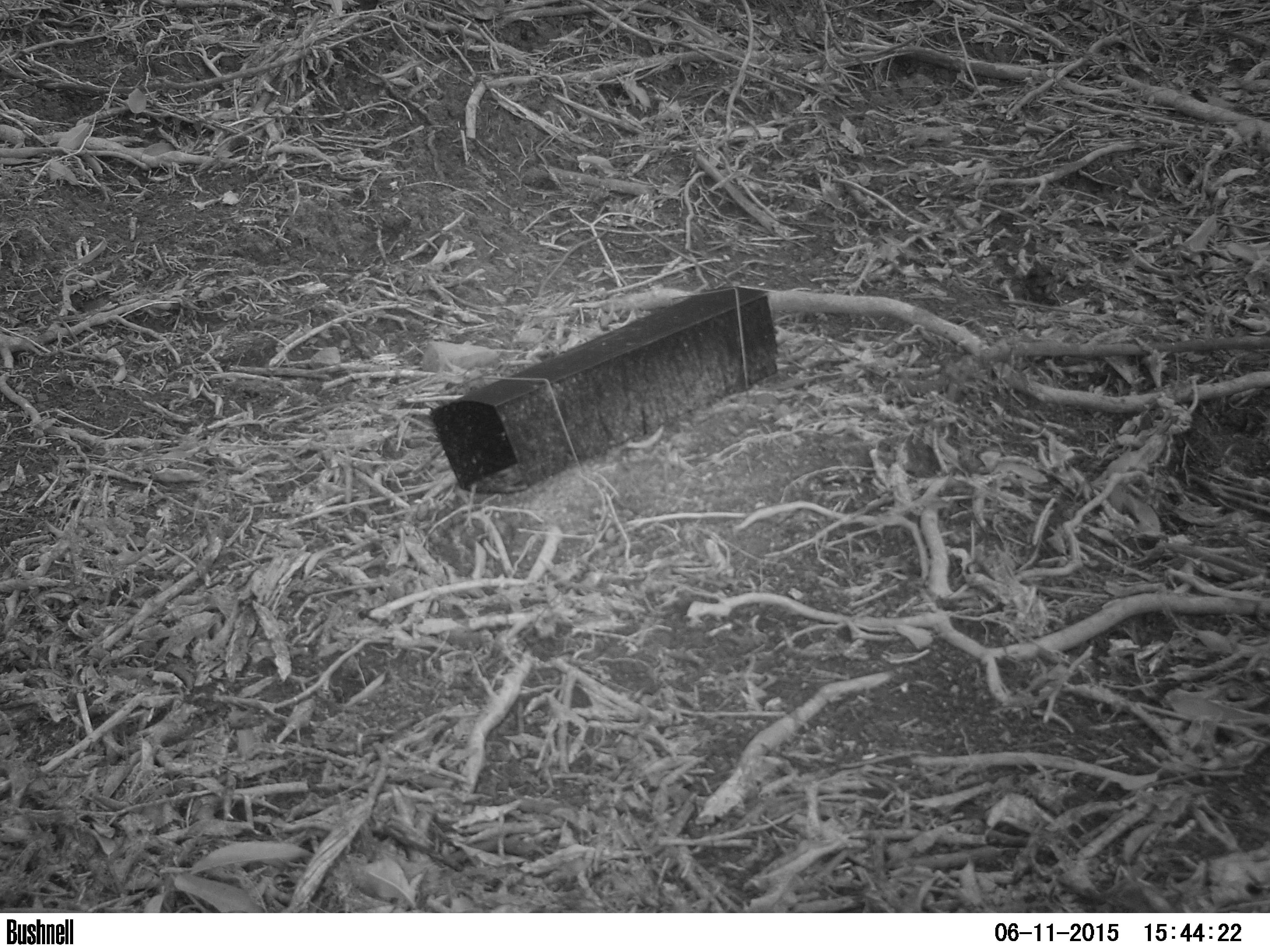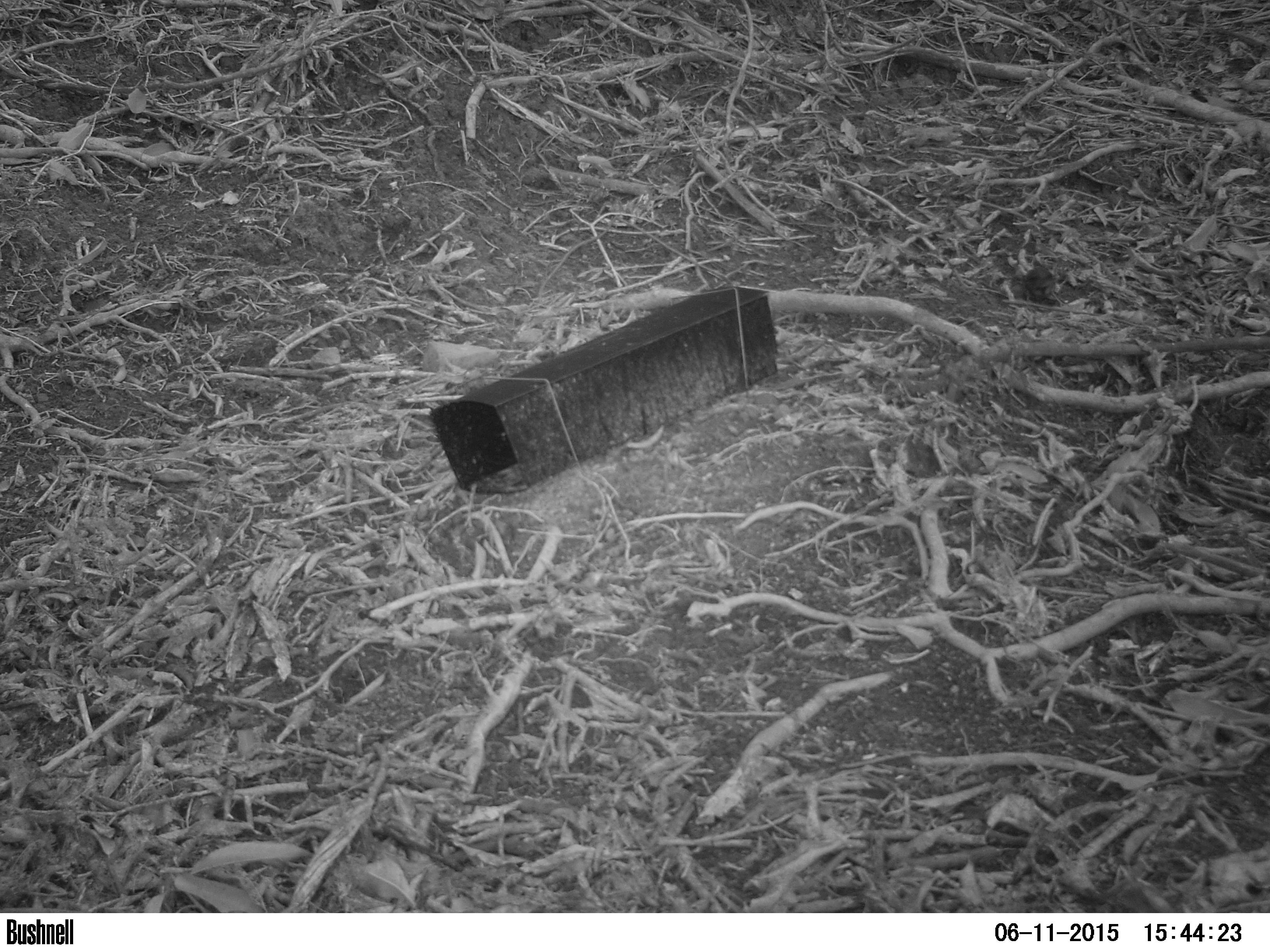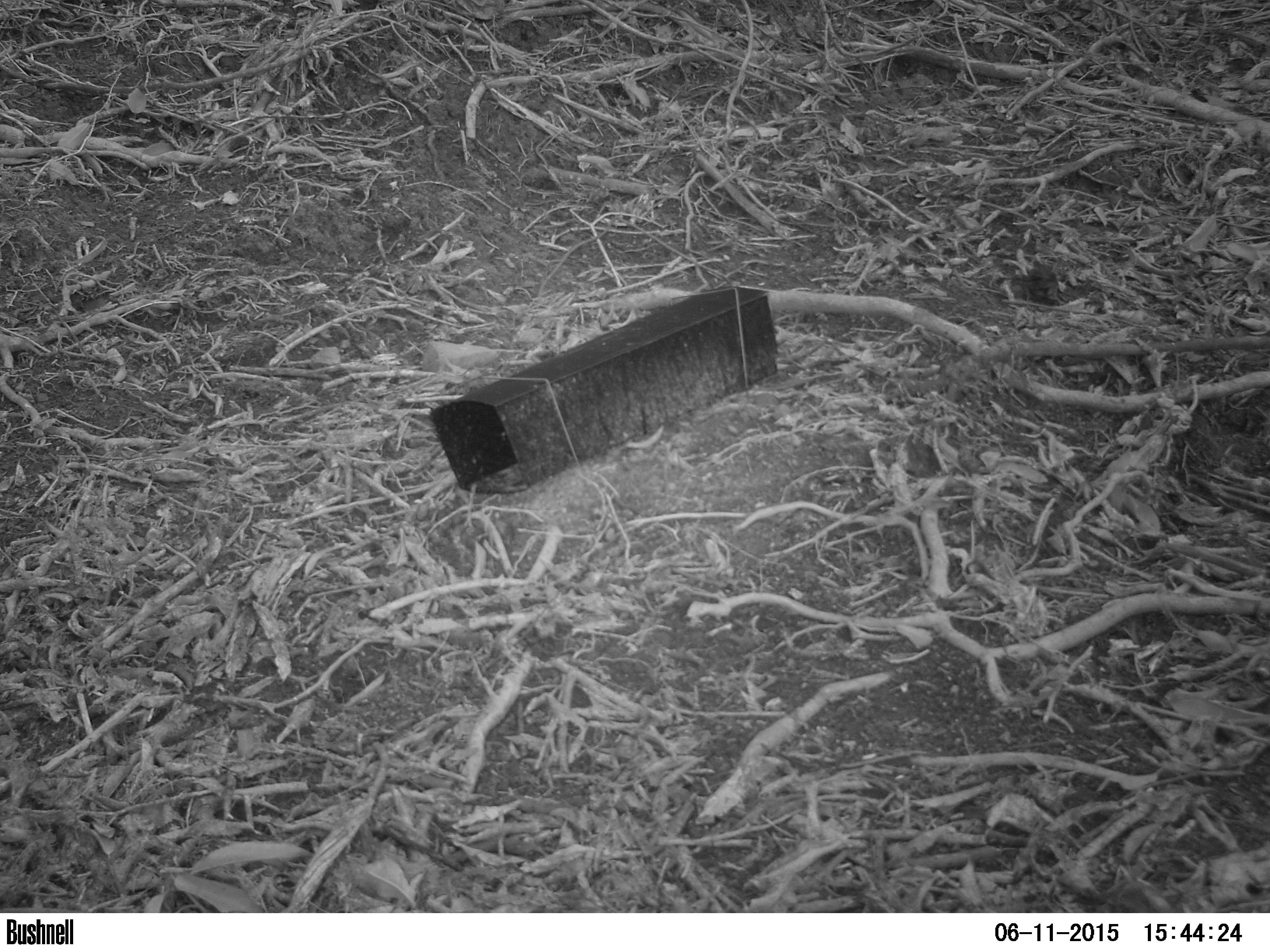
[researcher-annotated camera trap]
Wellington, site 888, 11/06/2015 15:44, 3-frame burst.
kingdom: Animalia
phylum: Chordata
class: Aves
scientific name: Aves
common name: bird